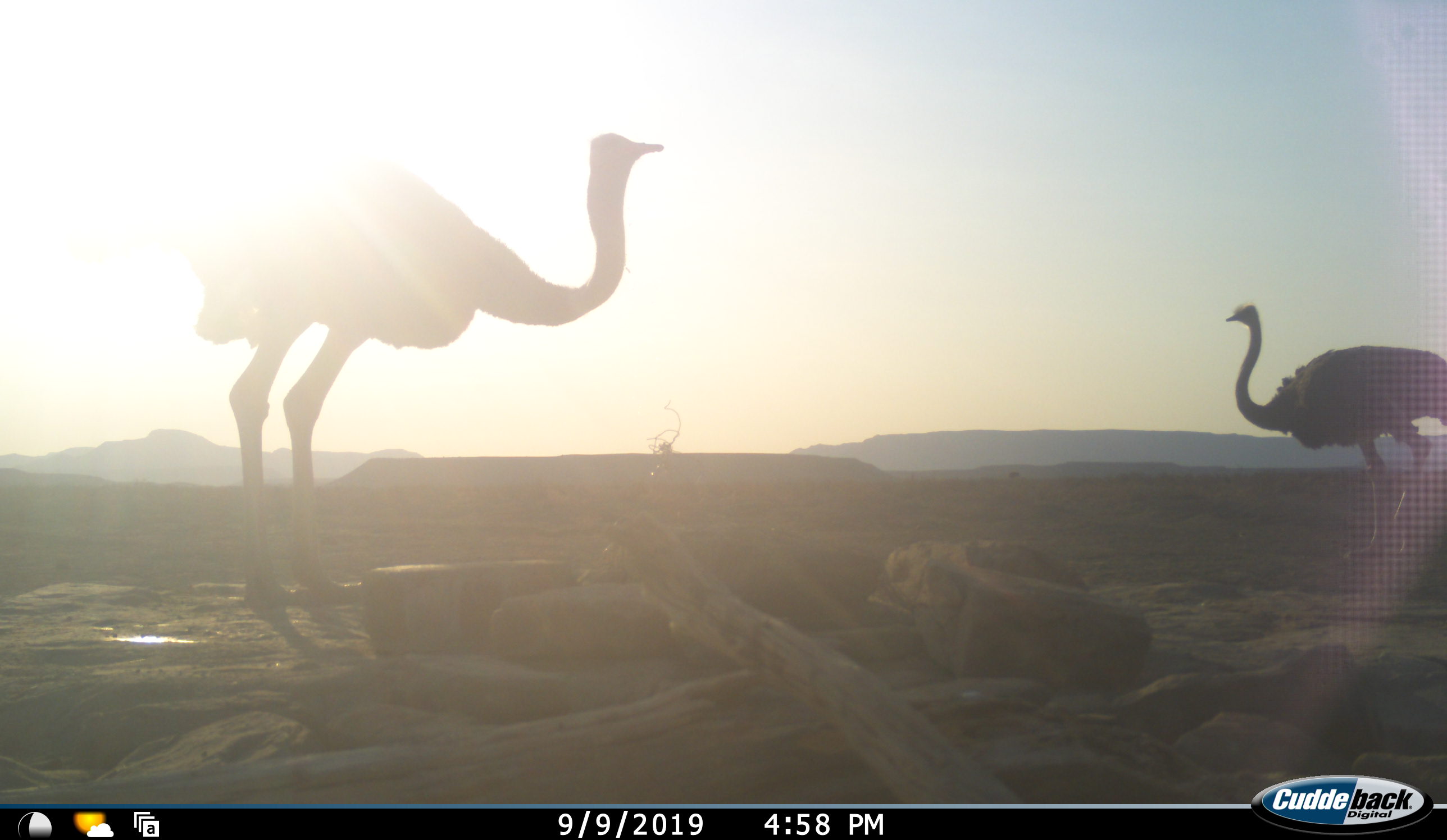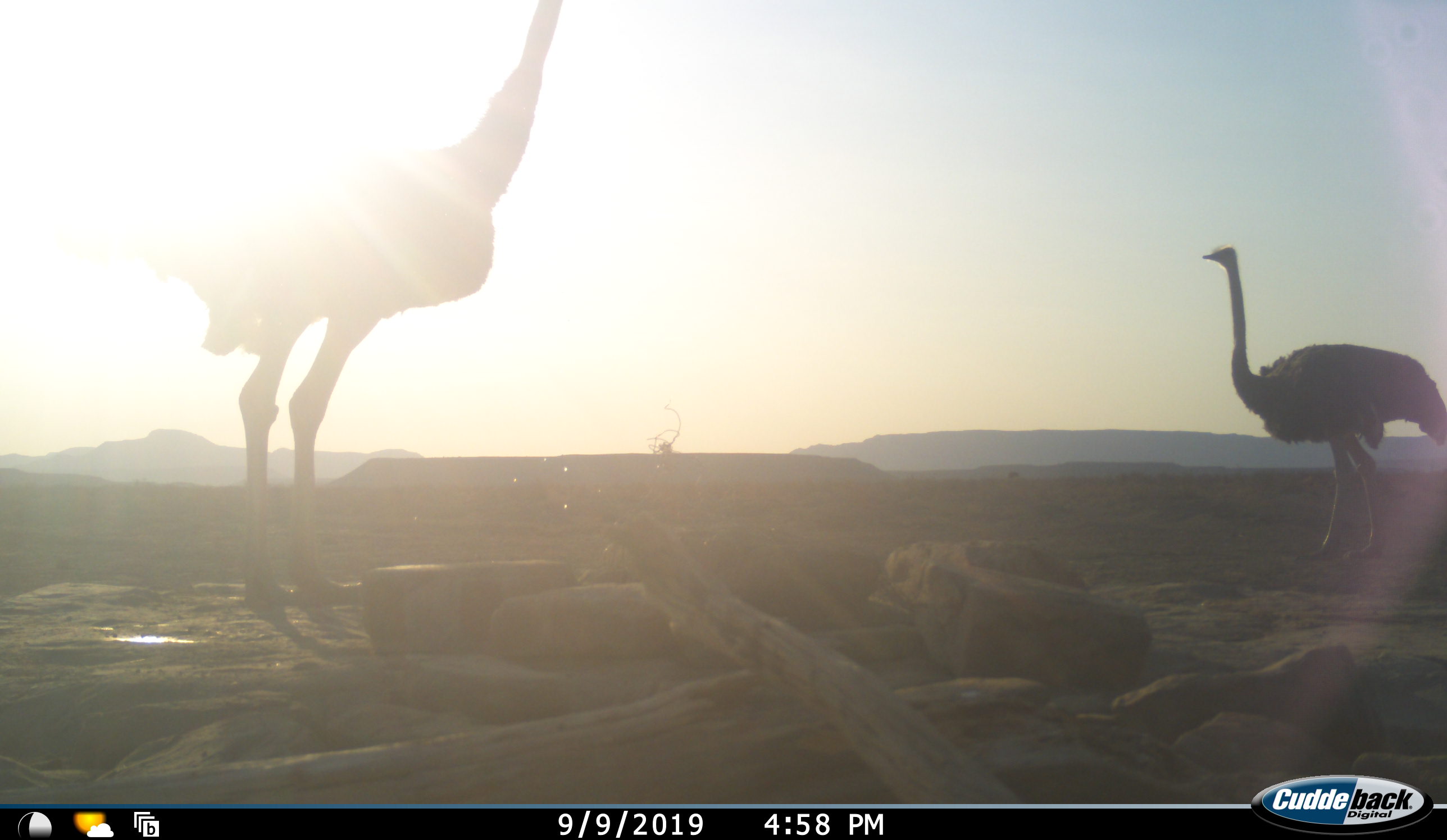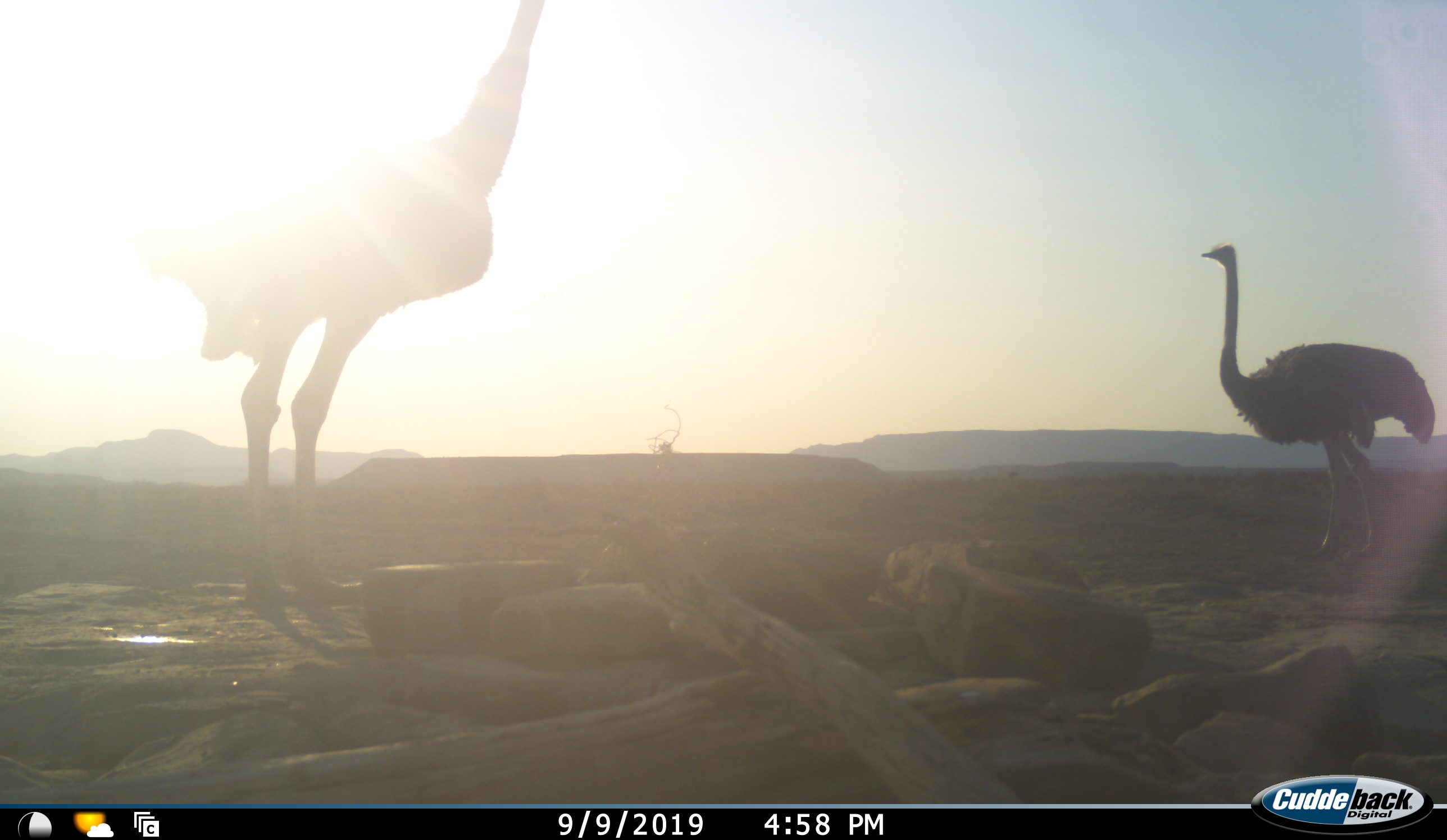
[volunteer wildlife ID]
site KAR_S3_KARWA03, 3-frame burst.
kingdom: Animalia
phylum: Chordata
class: Aves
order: Struthioniformes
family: Struthionidae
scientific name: Struthionidae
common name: ostrich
Ostrich (Struthionidae), count 2. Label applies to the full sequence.